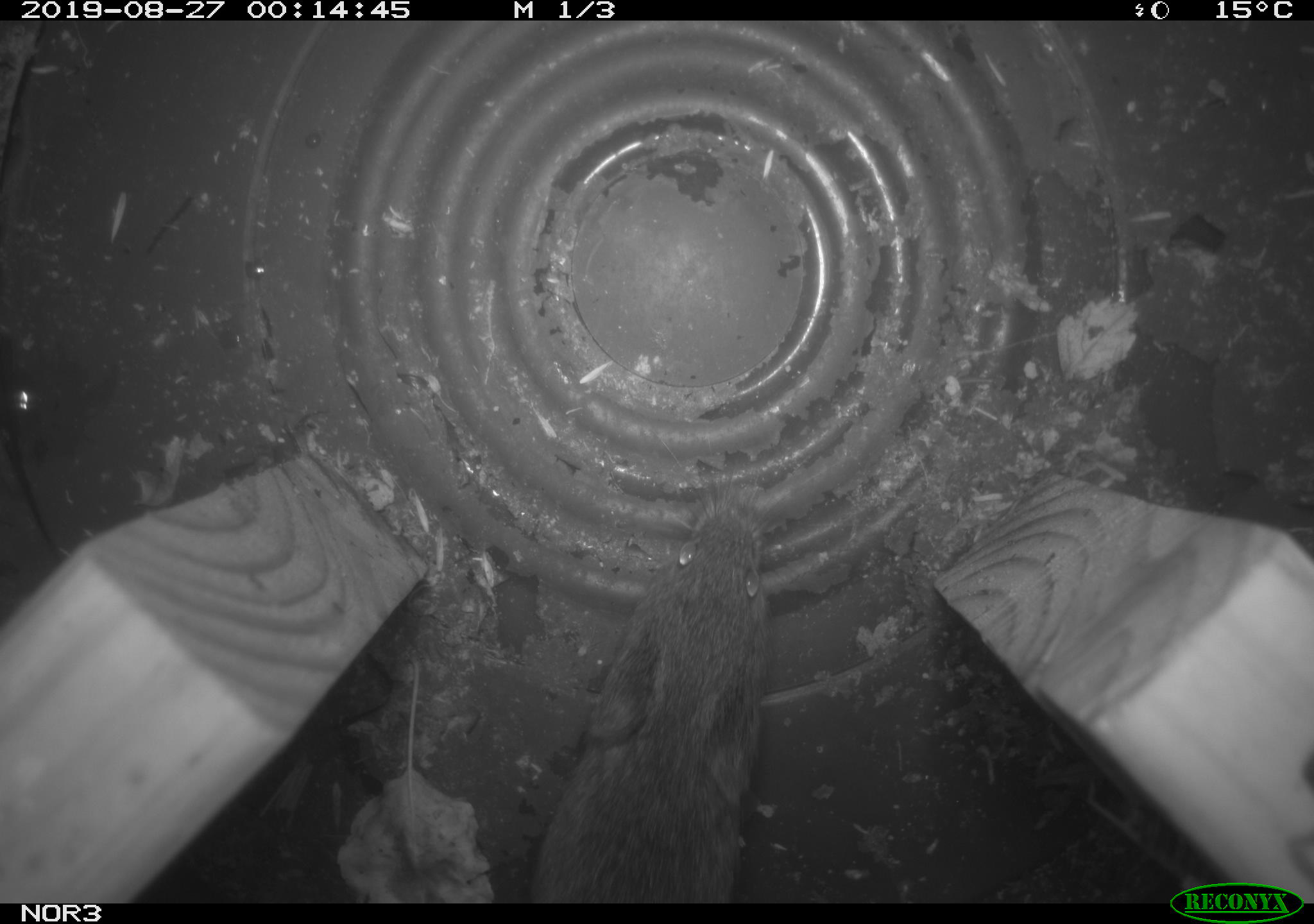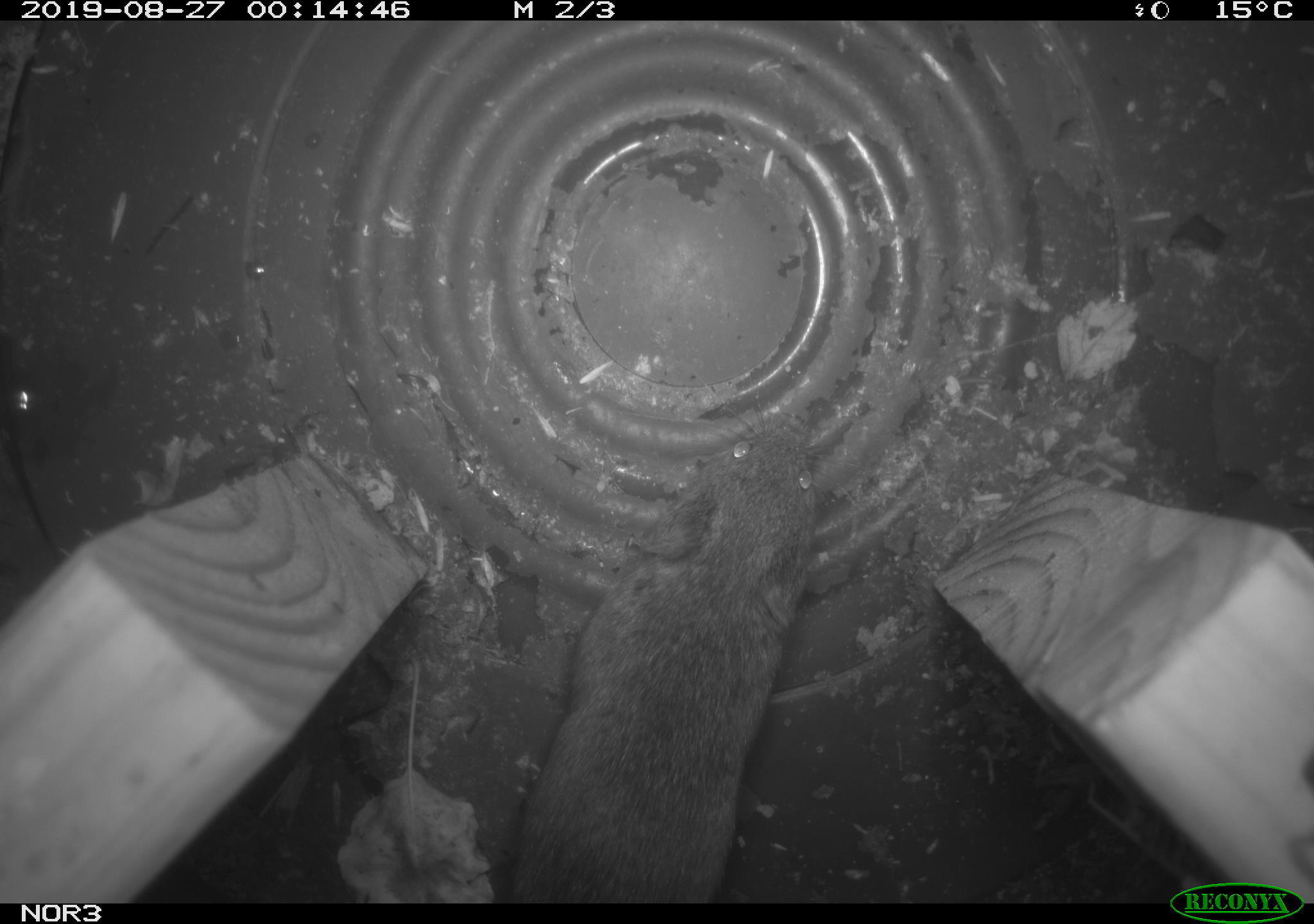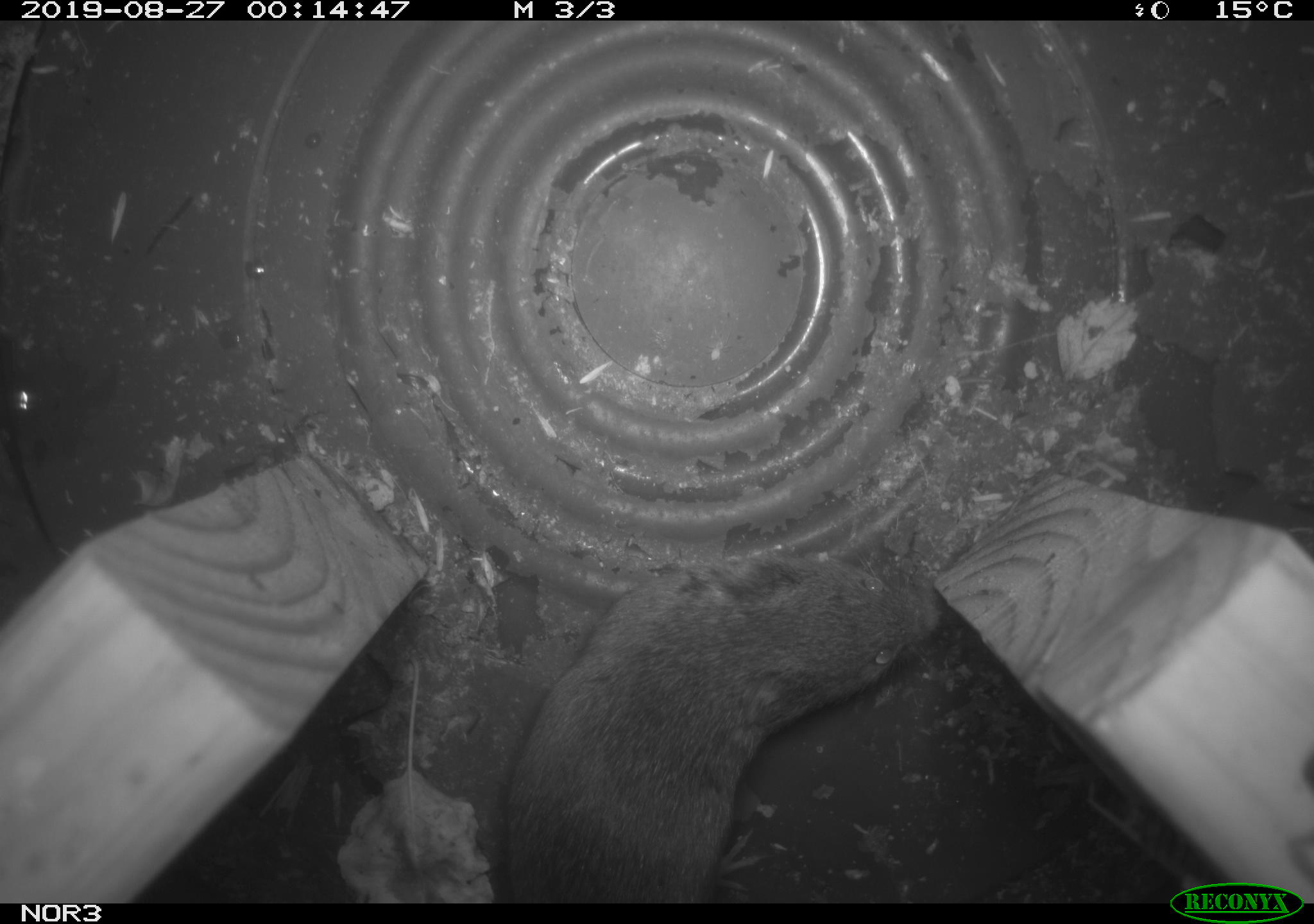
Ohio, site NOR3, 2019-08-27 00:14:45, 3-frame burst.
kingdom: Animalia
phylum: Chordata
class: Mammalia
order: Rodentia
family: Cricetidae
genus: Microtus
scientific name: Microtus pennsylvanicus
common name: meadow vole